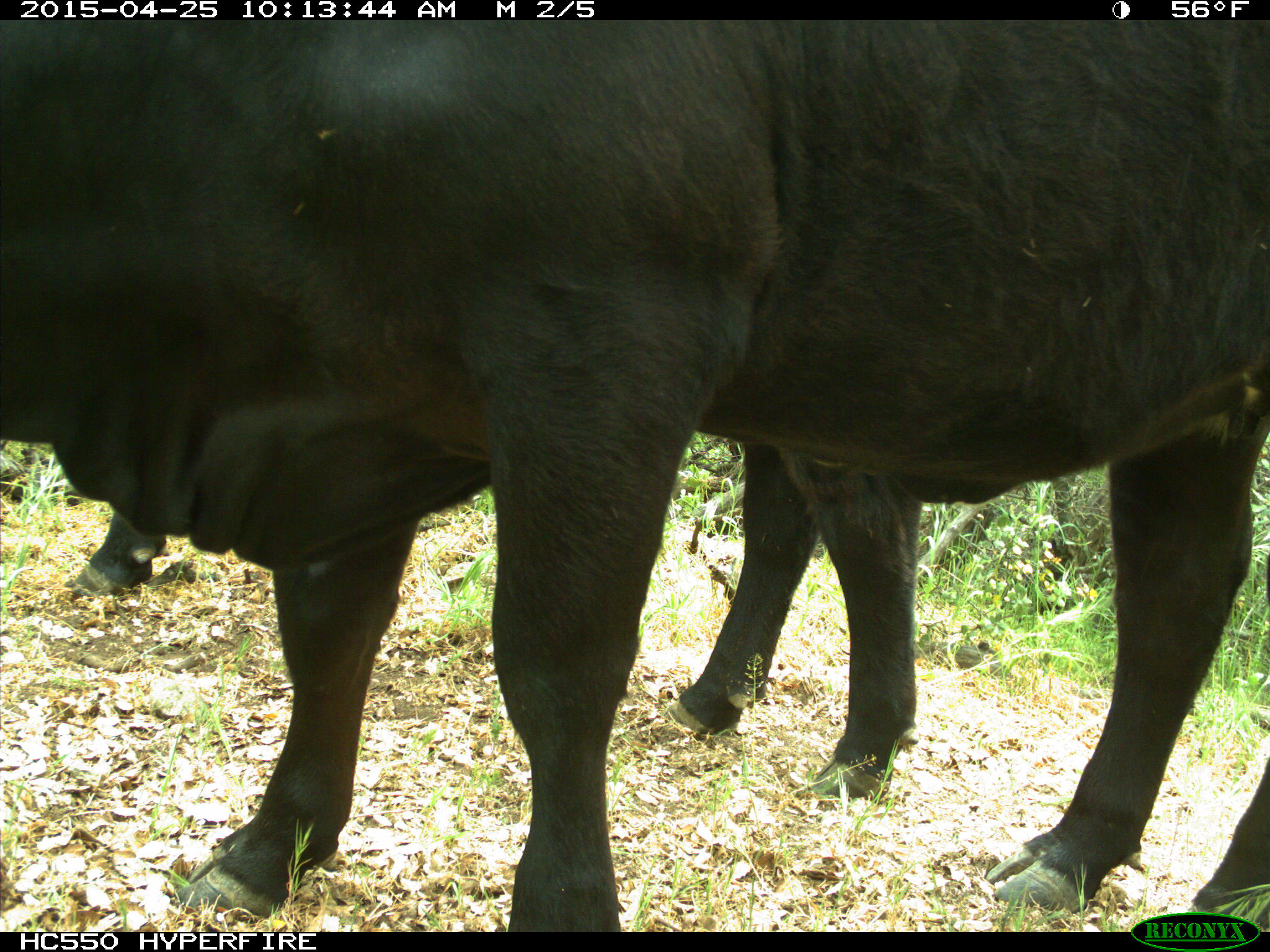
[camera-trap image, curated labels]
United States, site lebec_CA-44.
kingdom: Animalia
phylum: Chordata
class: Mammalia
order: Artiodactyla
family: Suidae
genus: Sus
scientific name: Sus scrofa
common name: wild boar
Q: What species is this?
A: Sus scrofa (wild boar).